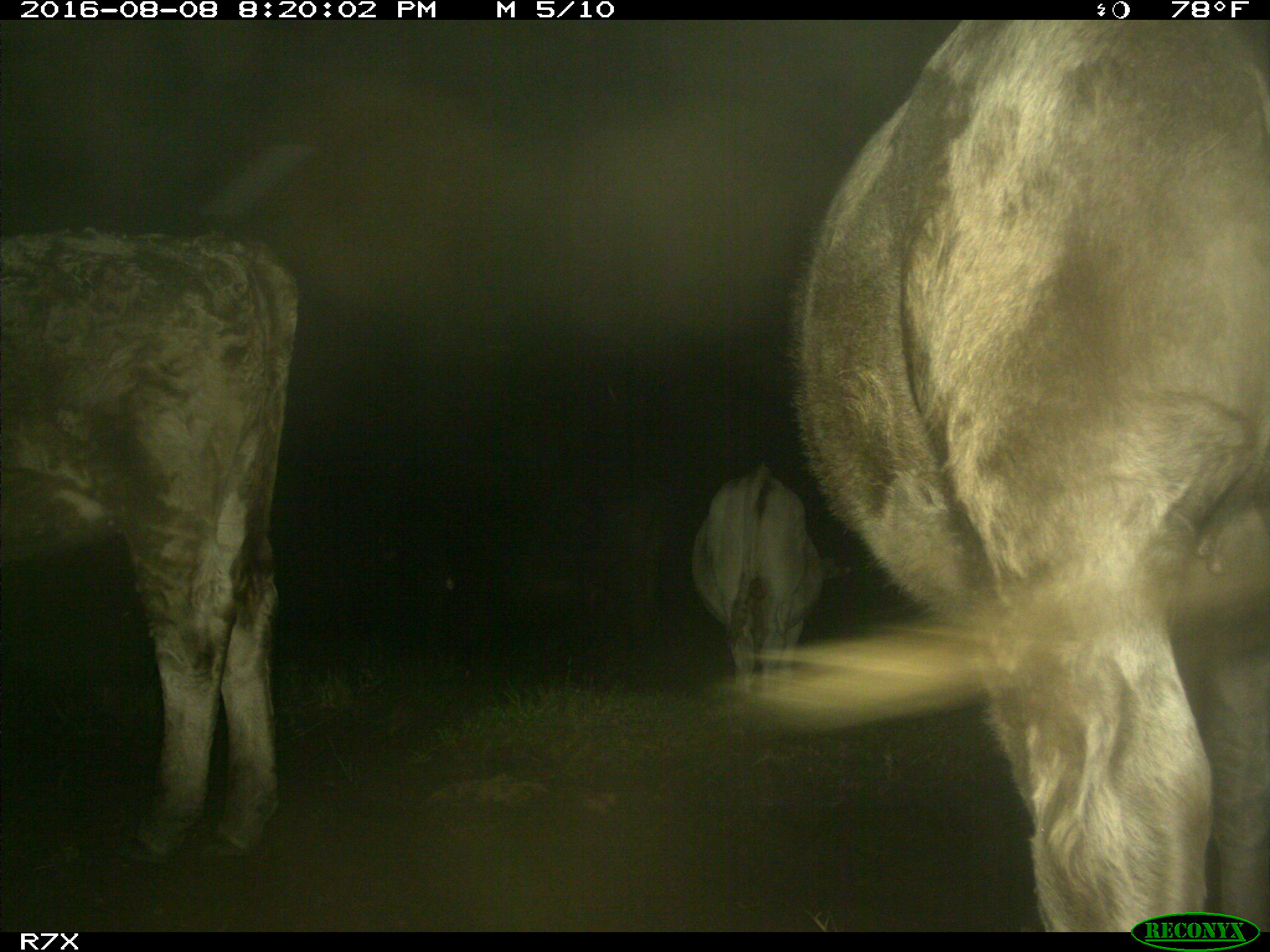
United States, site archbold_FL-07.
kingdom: Animalia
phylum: Chordata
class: Mammalia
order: Artiodactyla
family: Bovidae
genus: Bos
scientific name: Bos taurus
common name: domestic cow